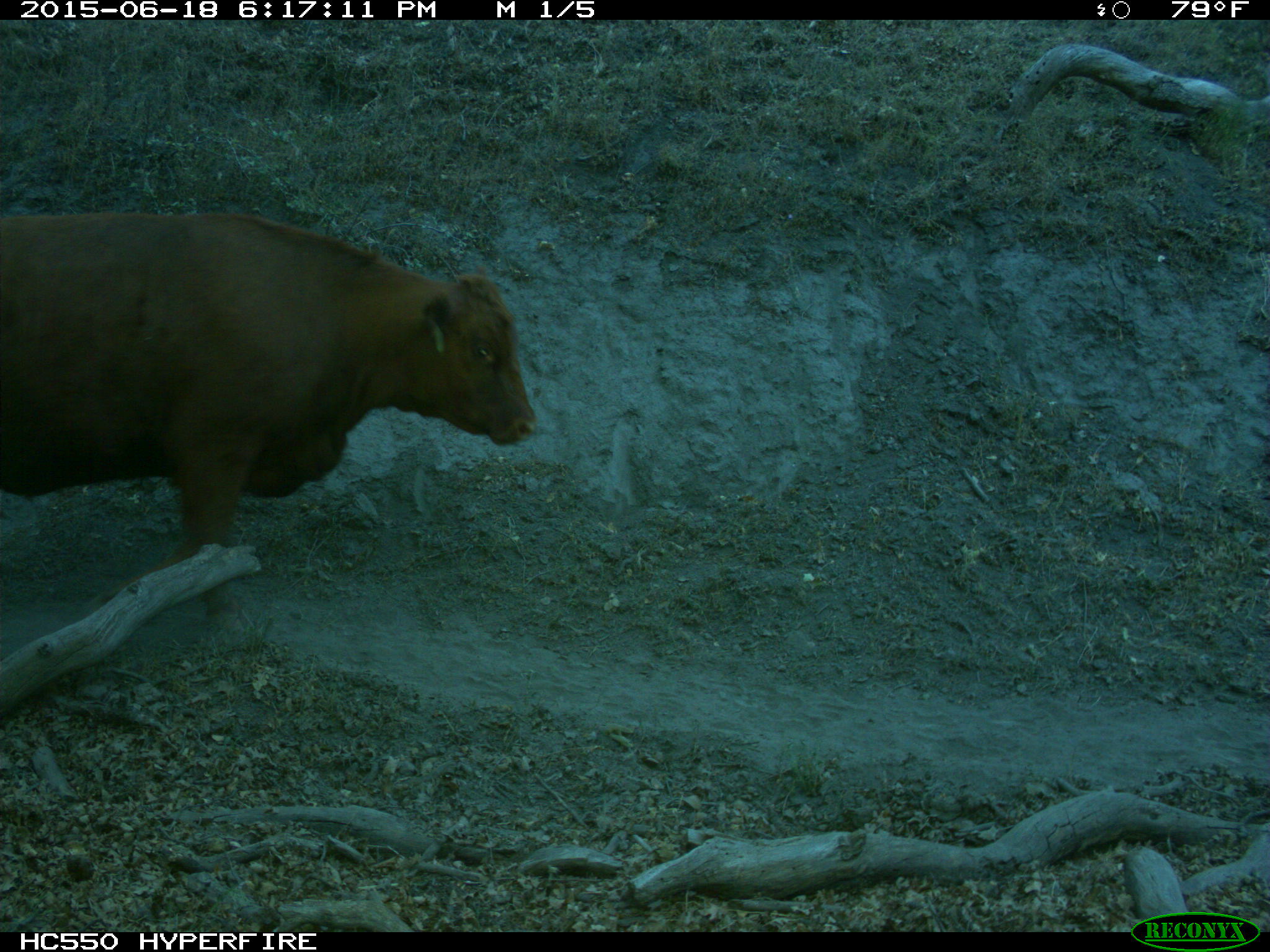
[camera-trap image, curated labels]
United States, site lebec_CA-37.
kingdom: Animalia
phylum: Chordata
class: Mammalia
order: Artiodactyla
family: Bovidae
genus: Bos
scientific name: Bos taurus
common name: domestic cow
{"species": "Bos taurus (domestic cow)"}